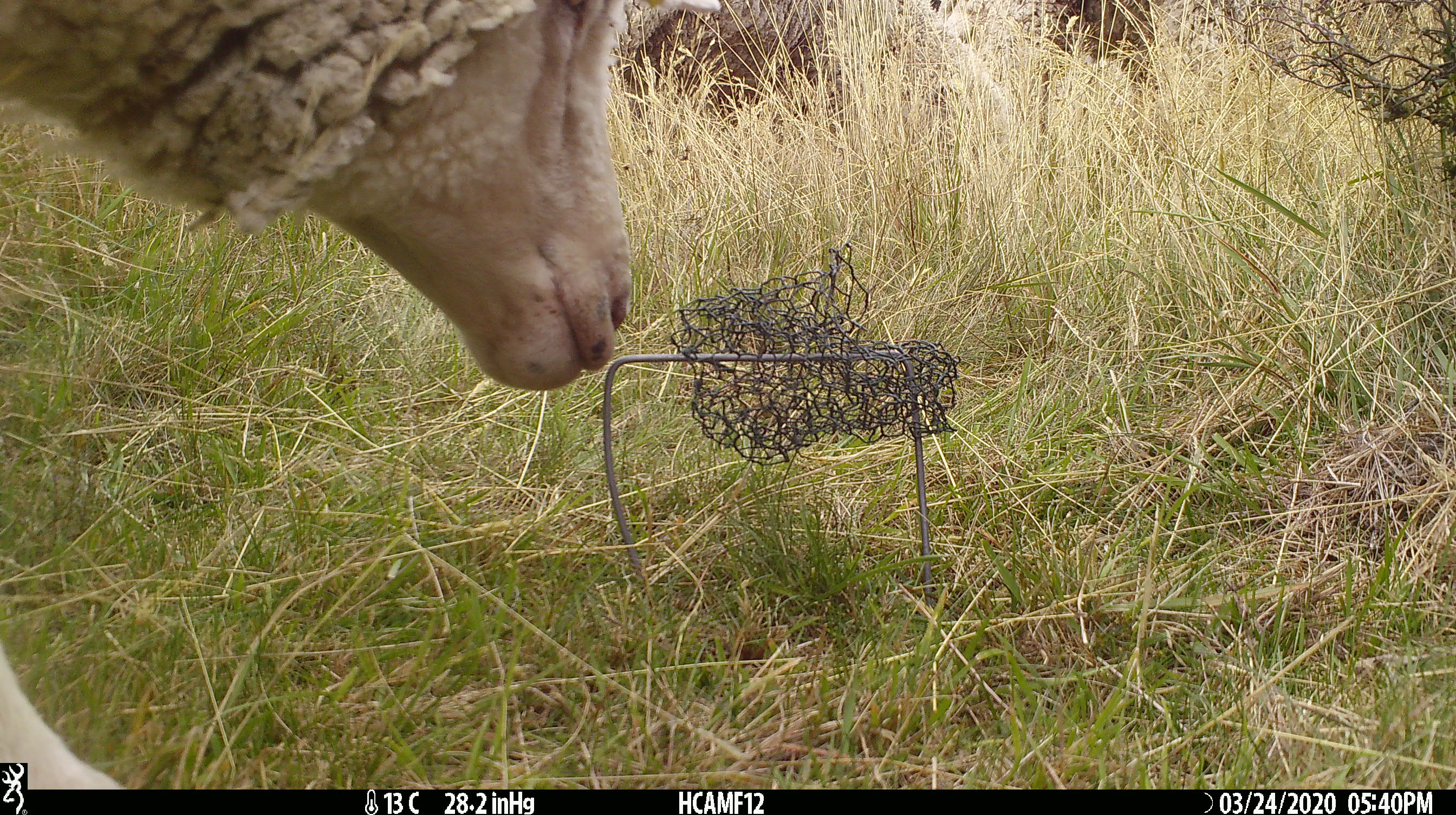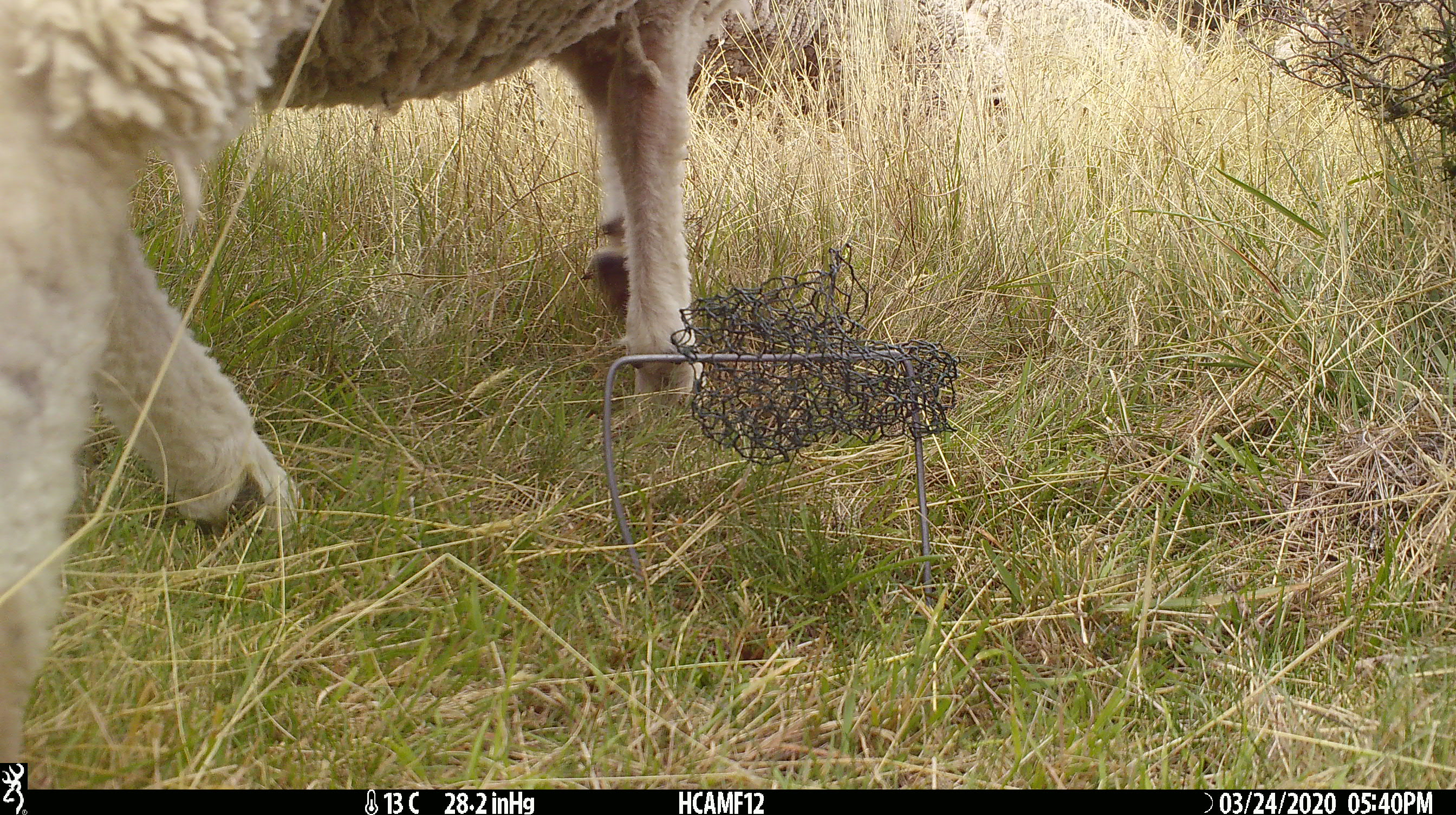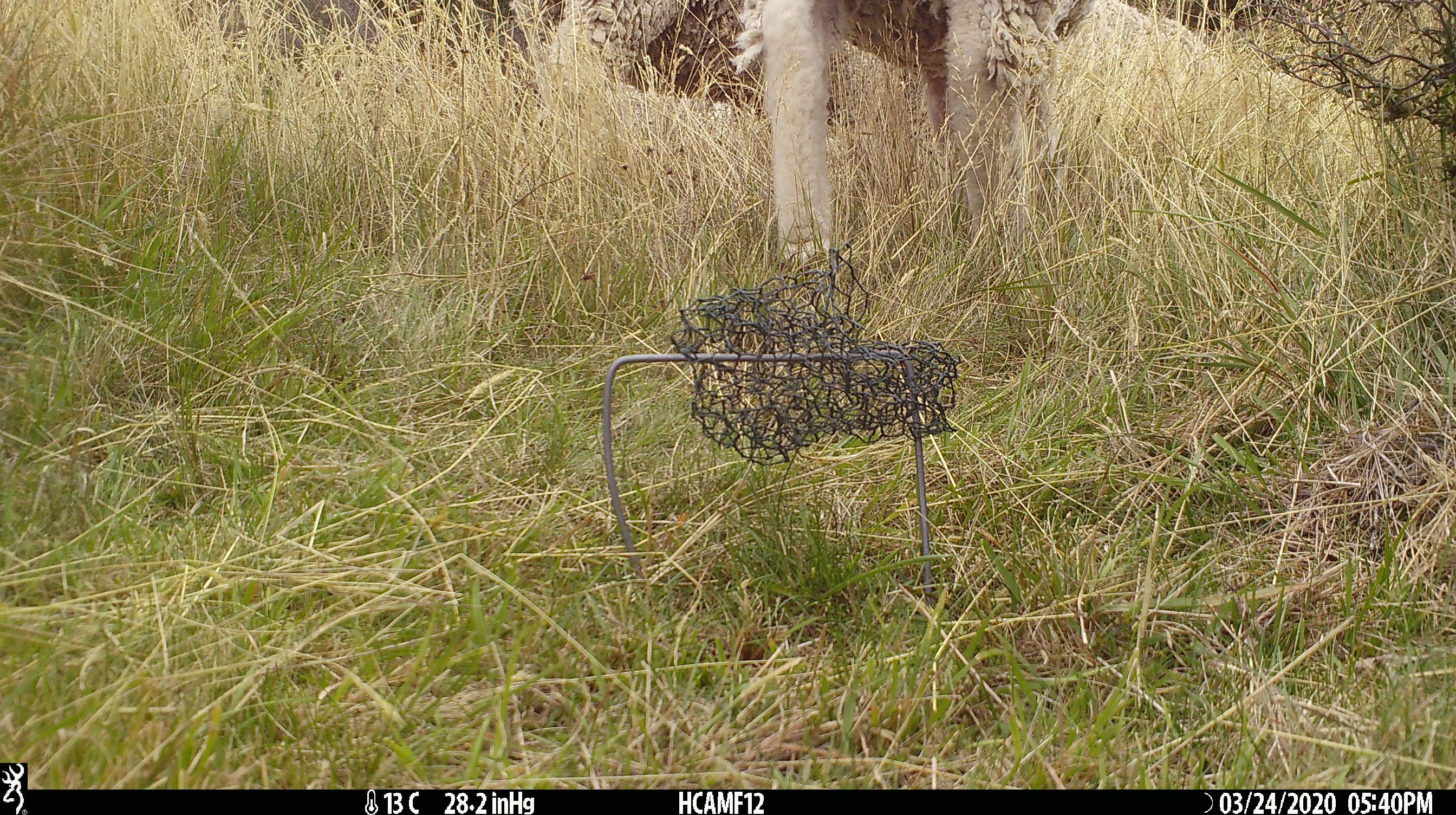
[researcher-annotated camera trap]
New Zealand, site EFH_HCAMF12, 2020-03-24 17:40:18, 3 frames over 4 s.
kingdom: Animalia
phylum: Chordata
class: Mammalia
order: Artiodactyla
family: Bovidae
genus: Ovis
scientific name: Ovis aries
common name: domestic sheep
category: sheep